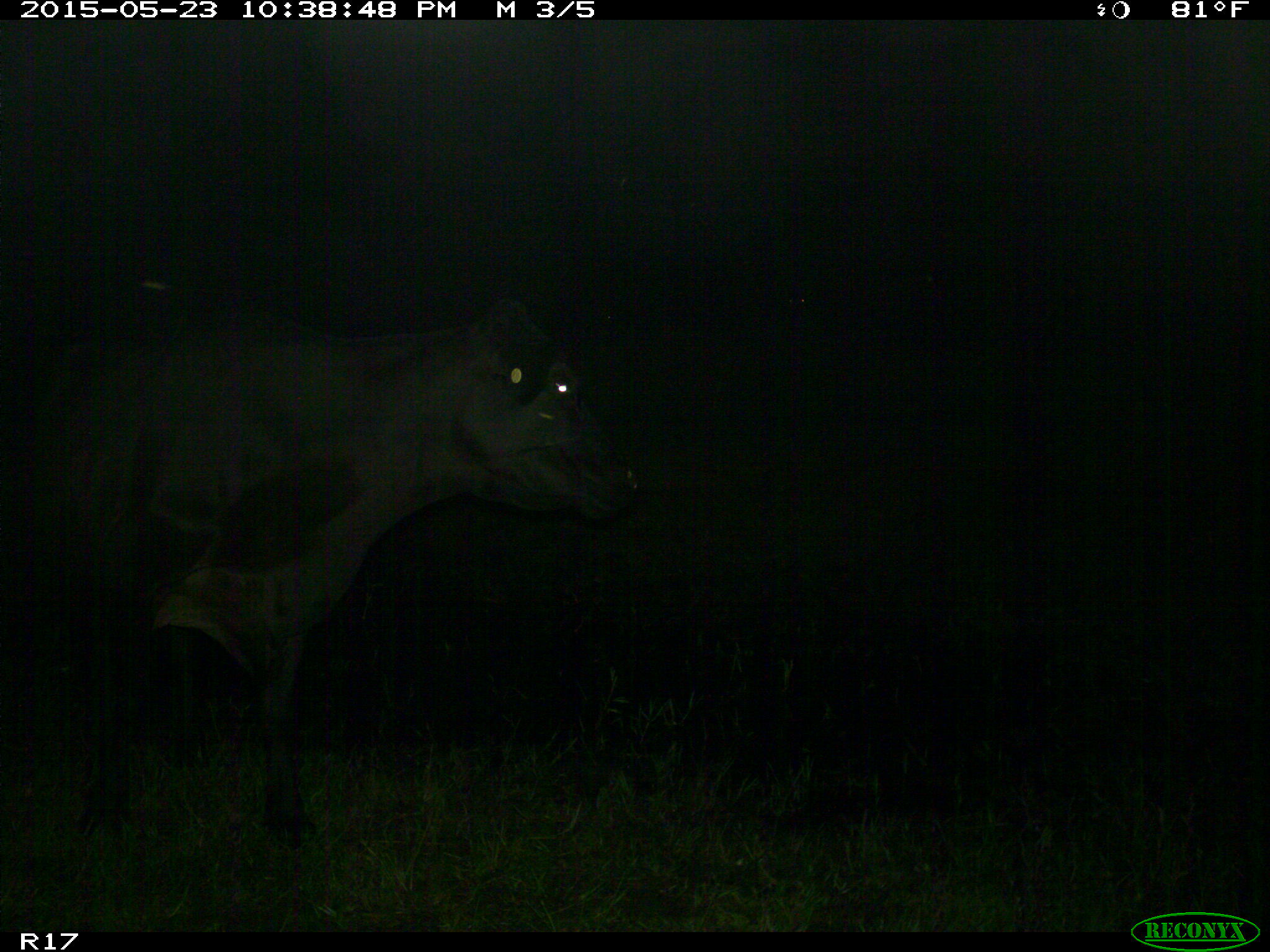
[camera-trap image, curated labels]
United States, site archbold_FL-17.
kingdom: Animalia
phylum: Chordata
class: Mammalia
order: Artiodactyla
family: Bovidae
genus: Bos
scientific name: Bos taurus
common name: domestic cow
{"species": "Bos taurus (domestic cow)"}